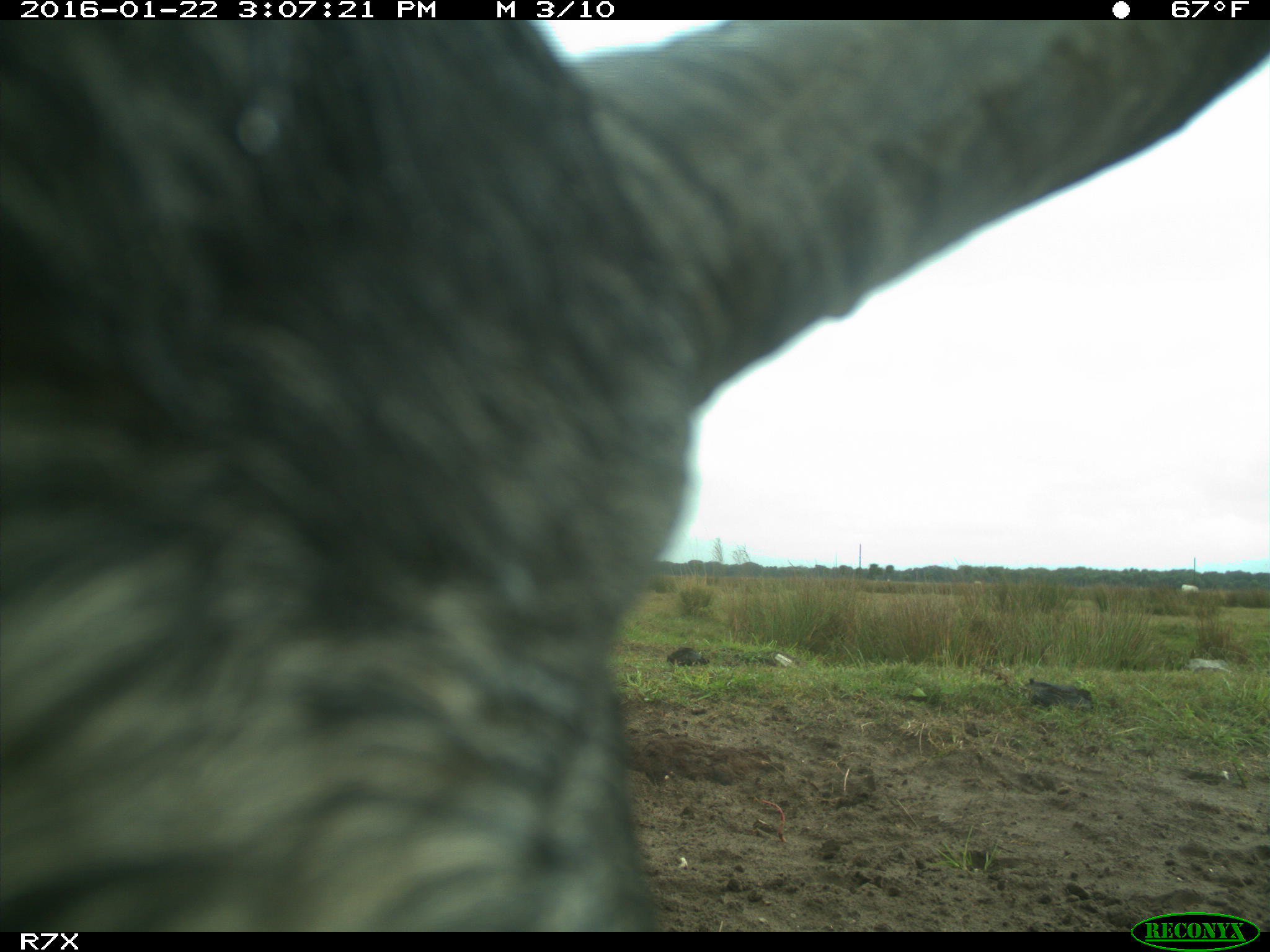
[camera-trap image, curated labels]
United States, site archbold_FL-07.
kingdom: Animalia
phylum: Chordata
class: Mammalia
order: Artiodactyla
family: Bovidae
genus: Bos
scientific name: Bos taurus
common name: domestic cow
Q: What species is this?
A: Bos taurus (domestic cow).